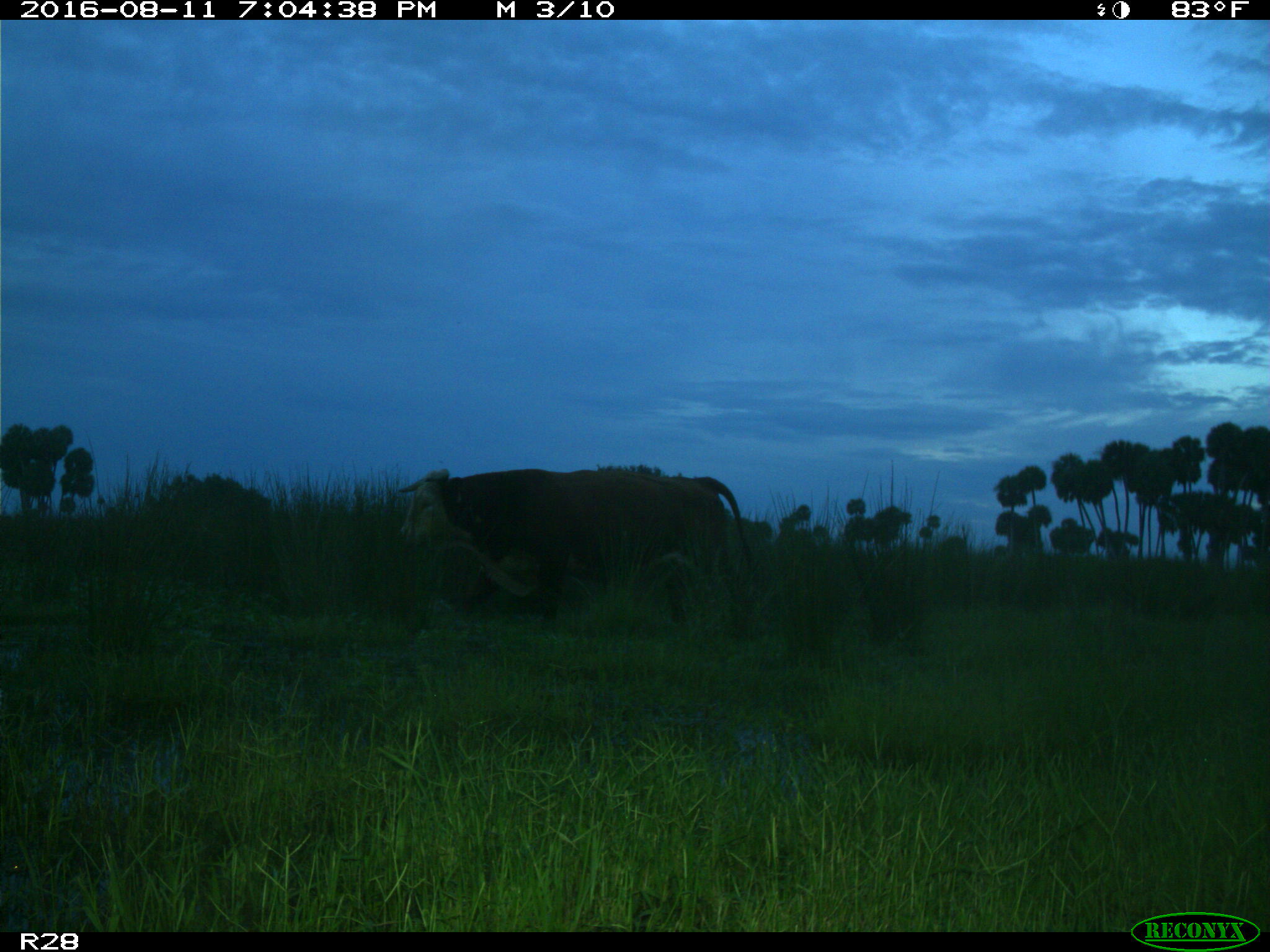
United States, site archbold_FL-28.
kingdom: Animalia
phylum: Chordata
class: Mammalia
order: Artiodactyla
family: Bovidae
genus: Bos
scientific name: Bos taurus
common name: domestic cow